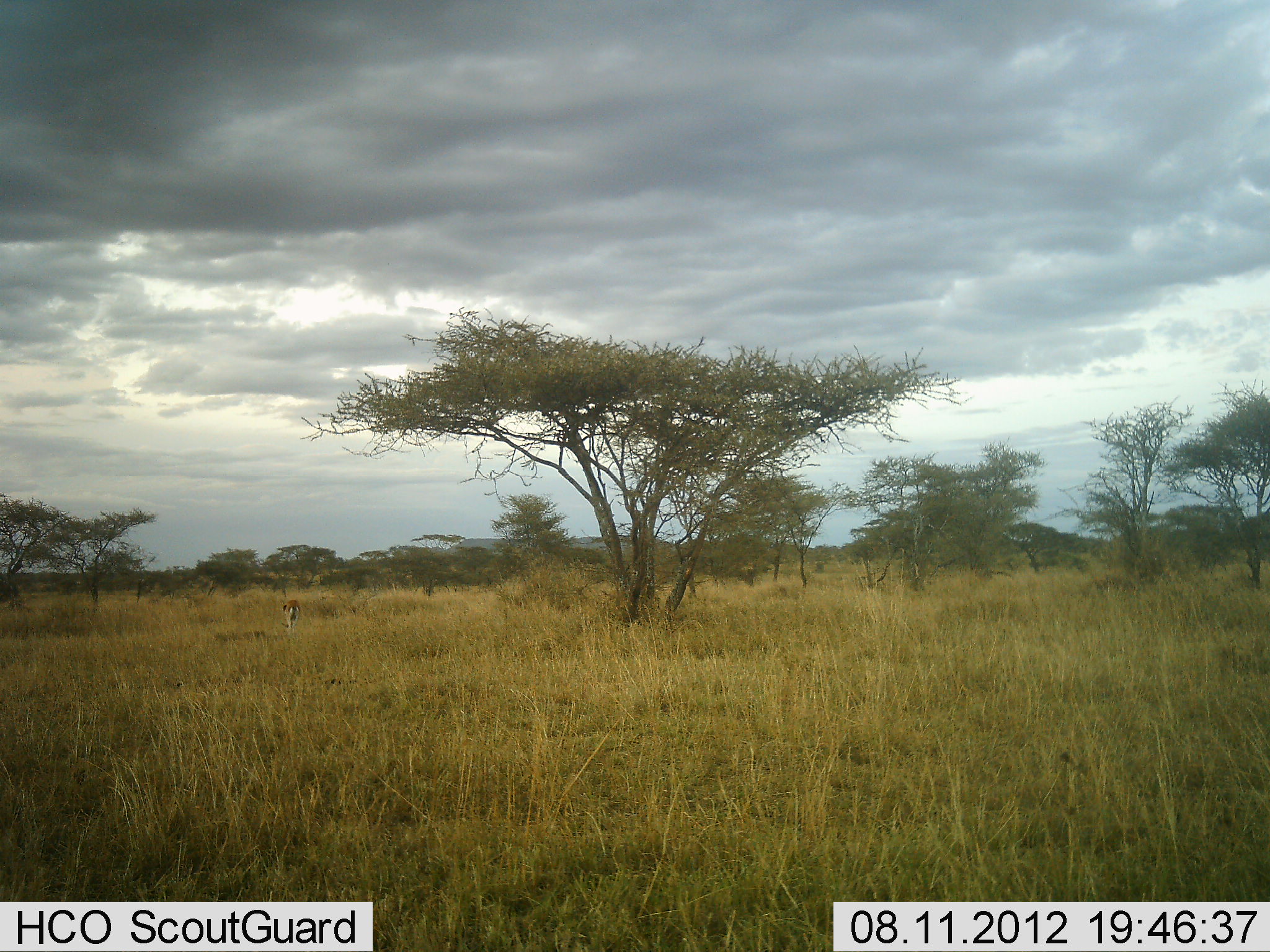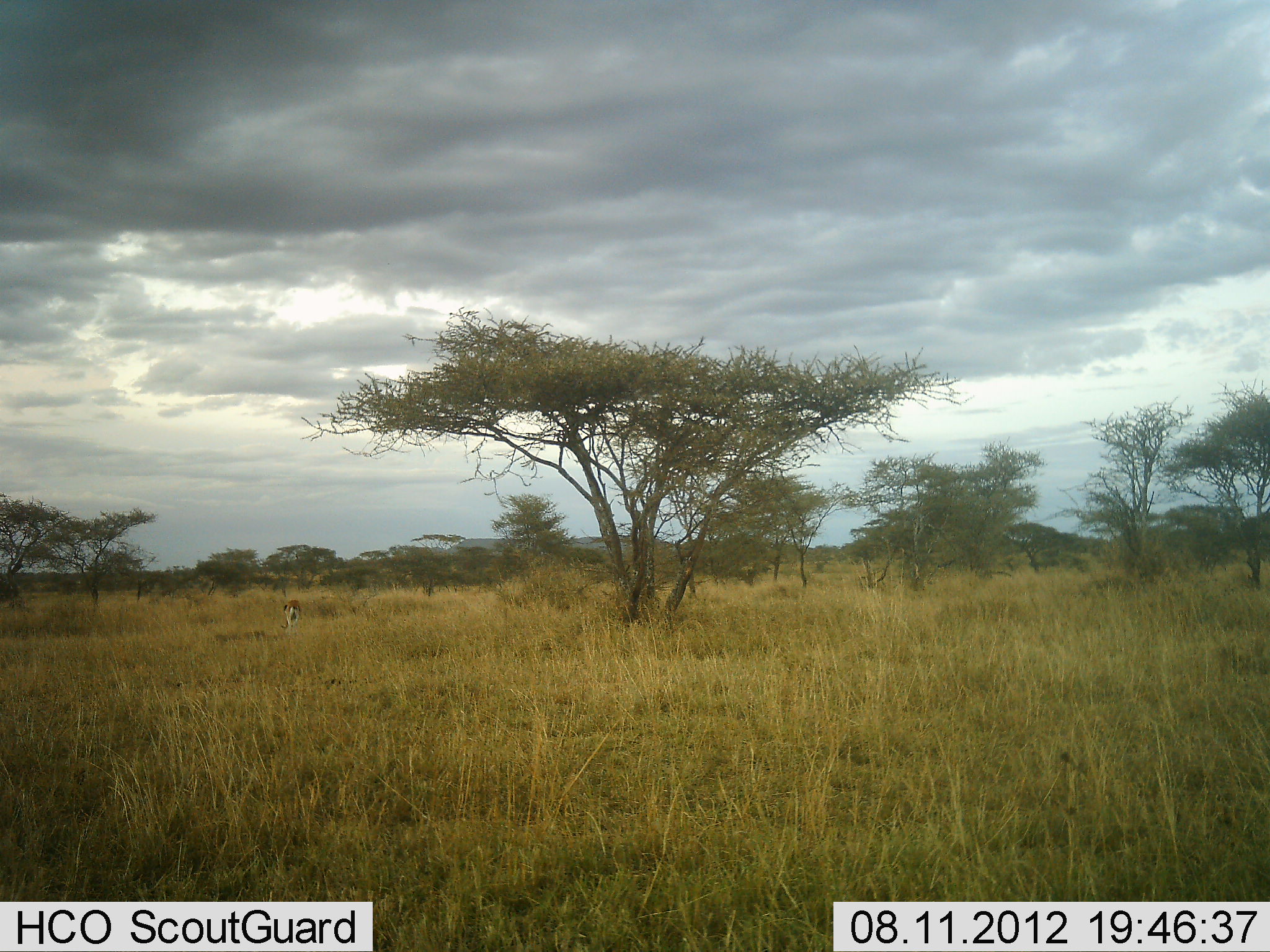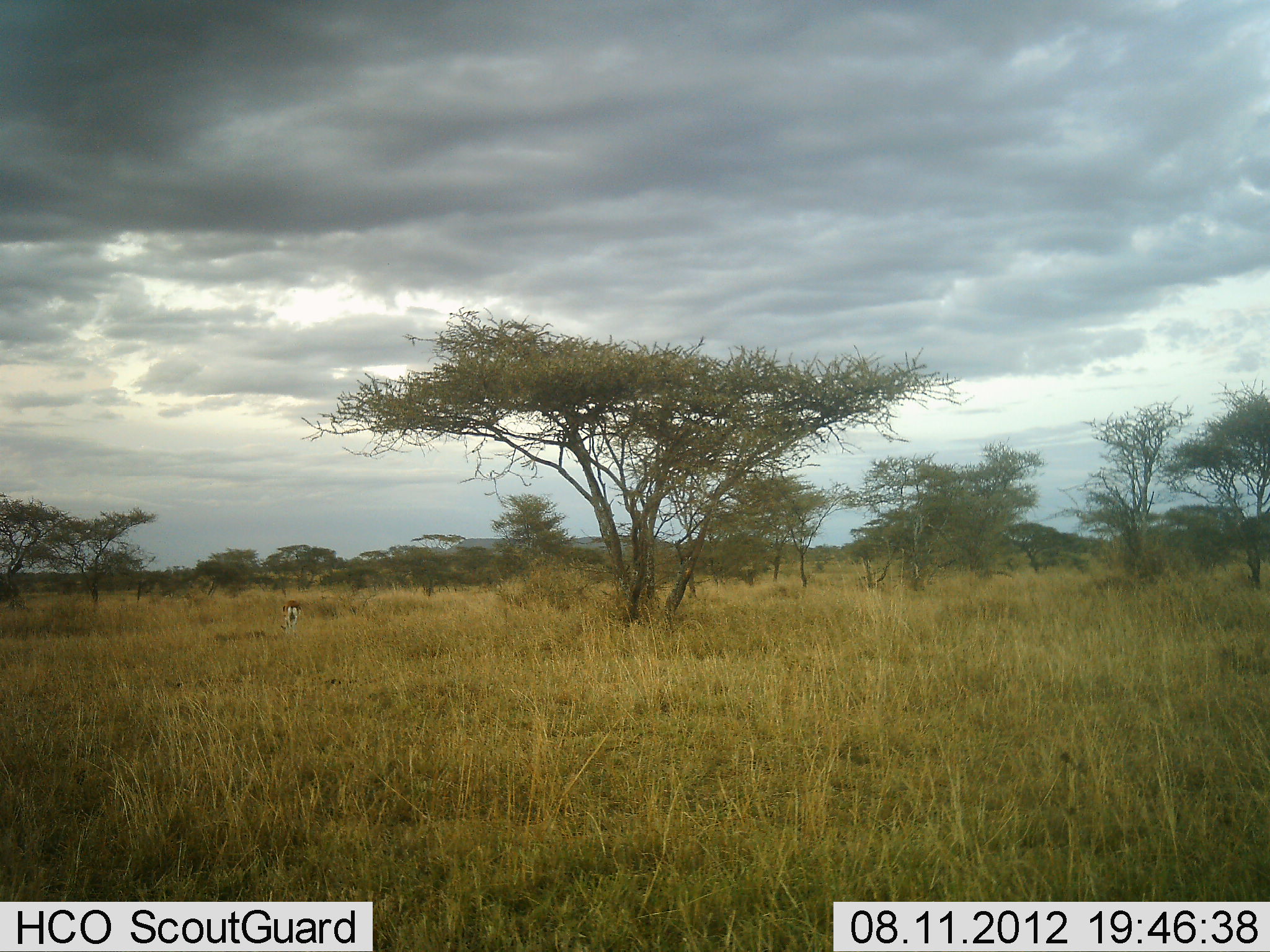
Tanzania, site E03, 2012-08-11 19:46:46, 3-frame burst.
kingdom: Animalia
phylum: Chordata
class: Mammalia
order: Artiodactyla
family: Bovidae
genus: Eudorcas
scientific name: Eudorcas thomsonii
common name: thomson's gazelle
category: gazellethomsons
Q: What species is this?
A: Gazellethomsons (thomson's gazelle) (Eudorcas thomsonii).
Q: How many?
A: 1.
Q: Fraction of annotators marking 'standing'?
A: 70%.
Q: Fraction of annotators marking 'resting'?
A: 0%.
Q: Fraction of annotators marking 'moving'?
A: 0%.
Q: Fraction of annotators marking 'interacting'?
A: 0%.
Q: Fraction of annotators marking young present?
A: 0%.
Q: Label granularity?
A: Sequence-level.